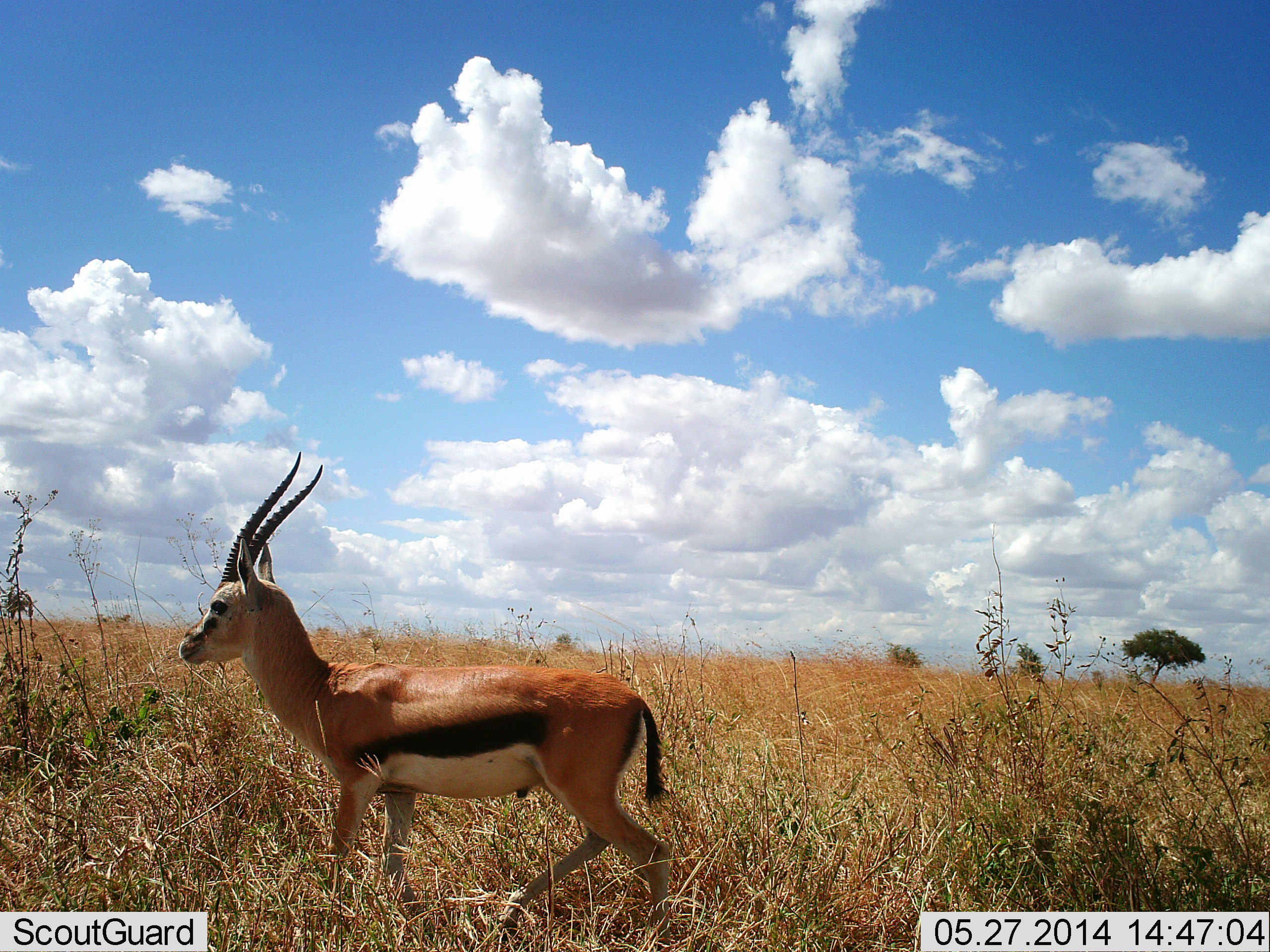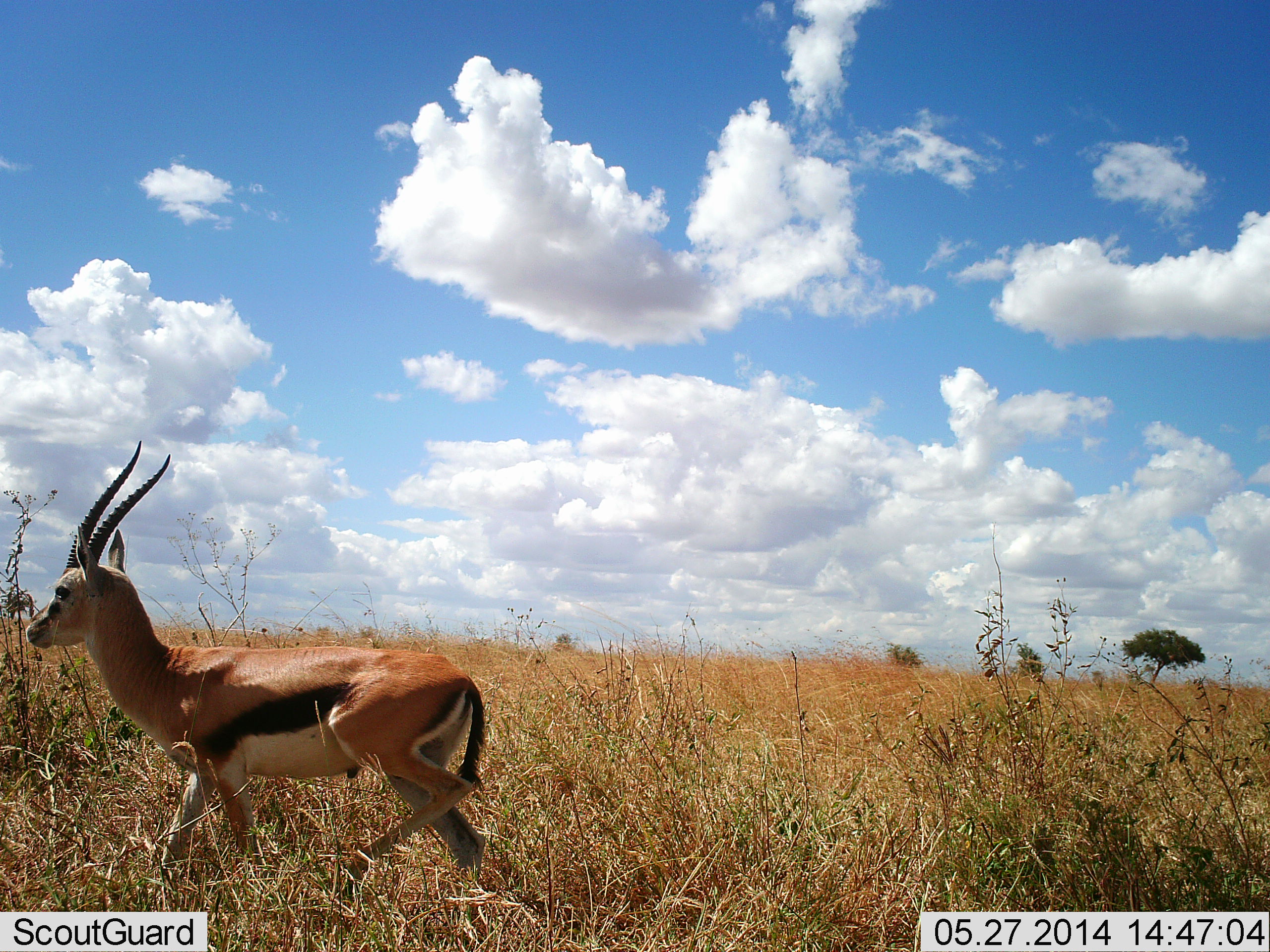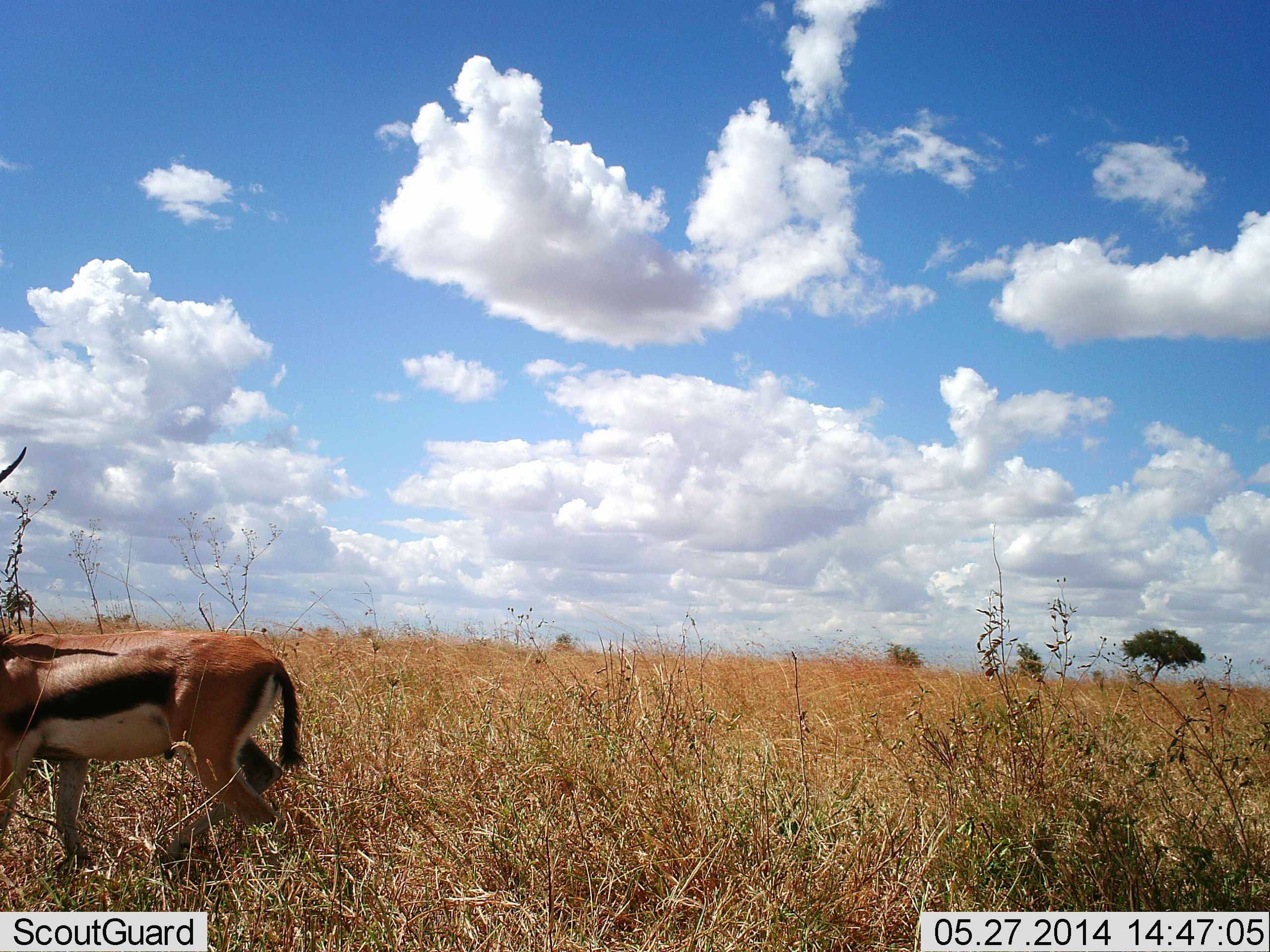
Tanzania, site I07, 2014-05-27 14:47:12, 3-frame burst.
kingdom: Animalia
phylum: Chordata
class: Mammalia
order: Artiodactyla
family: Bovidae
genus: Eudorcas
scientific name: Eudorcas thomsonii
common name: thomson's gazelle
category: gazellethomsons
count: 1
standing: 0%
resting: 0%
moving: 100%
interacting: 0%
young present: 0%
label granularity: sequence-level